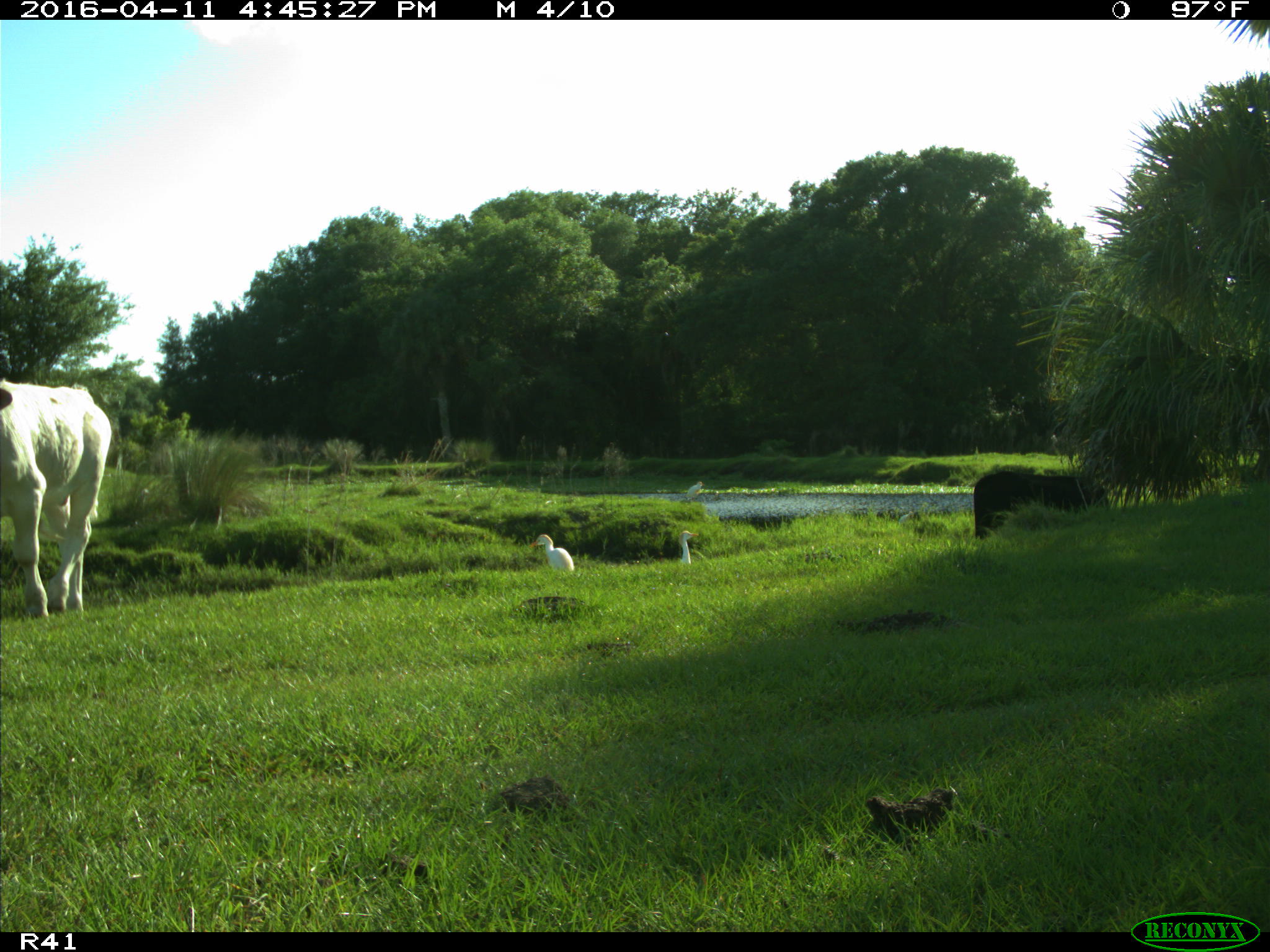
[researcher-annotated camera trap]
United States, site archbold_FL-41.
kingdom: Animalia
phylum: Chordata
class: Mammalia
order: Artiodactyla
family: Bovidae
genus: Bos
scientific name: Bos taurus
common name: domestic cow